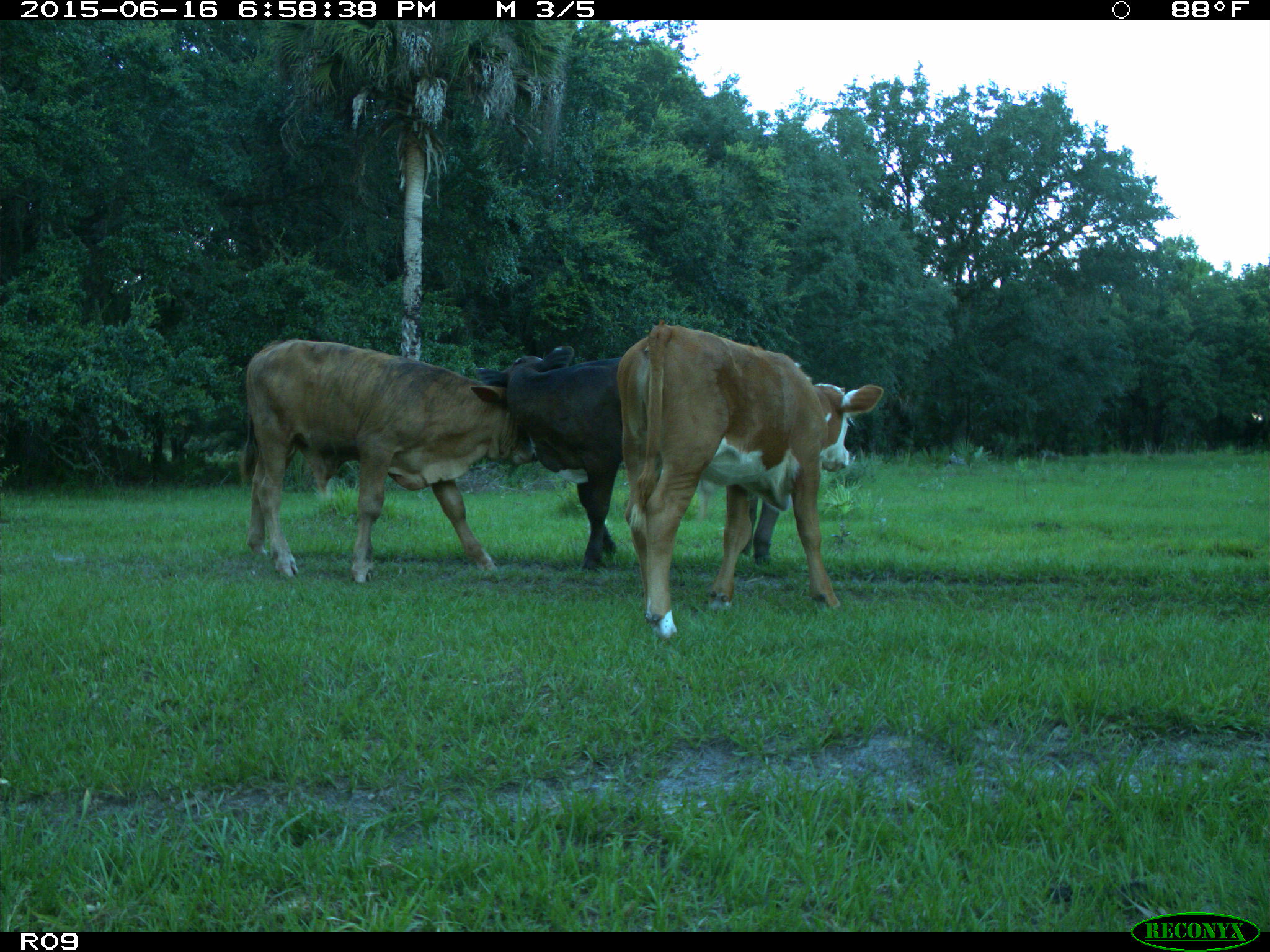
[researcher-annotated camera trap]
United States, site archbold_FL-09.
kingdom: Animalia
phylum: Chordata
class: Mammalia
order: Artiodactyla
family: Bovidae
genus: Bos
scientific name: Bos taurus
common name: domestic cow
Bos taurus (domestic cow).